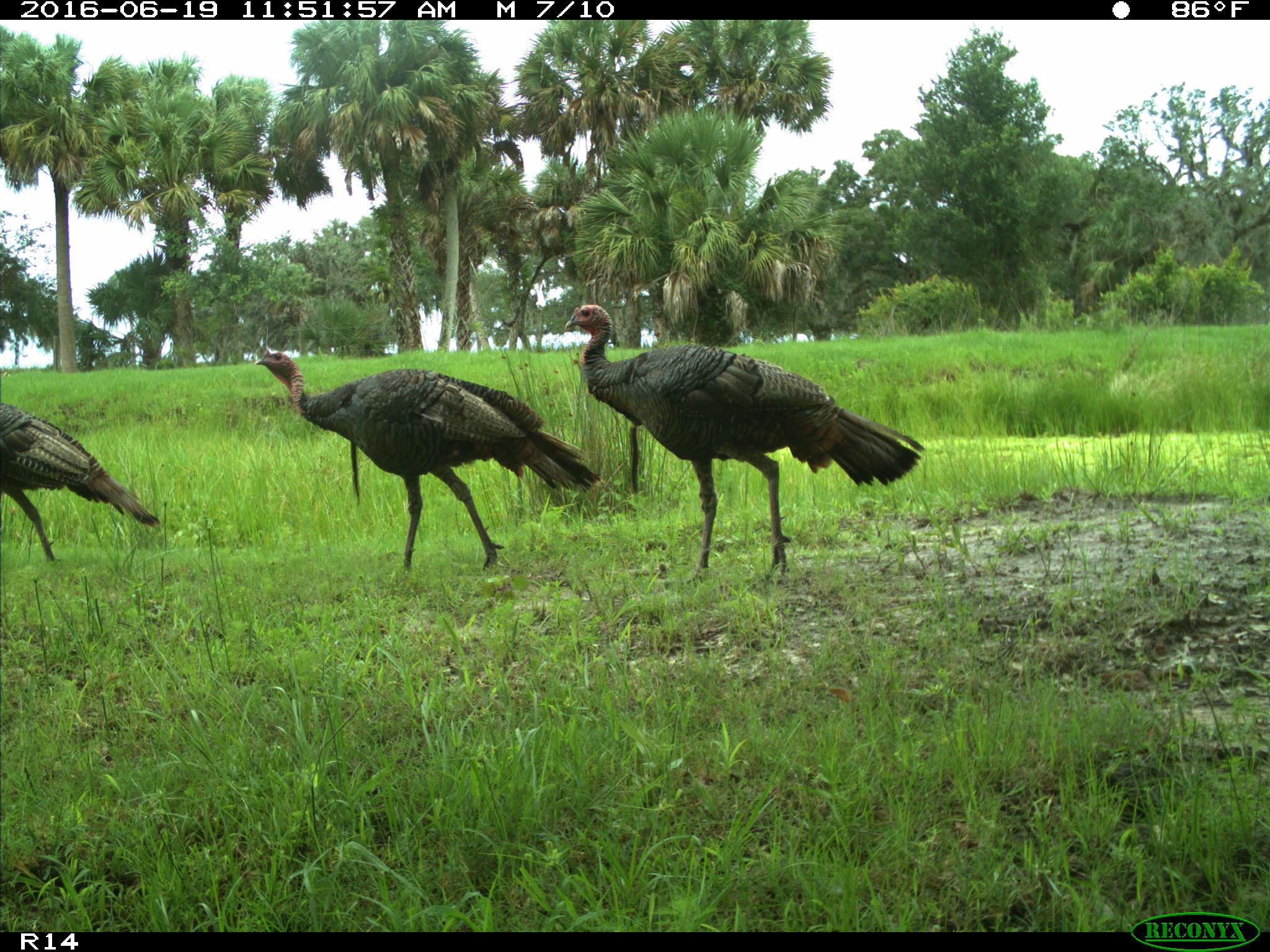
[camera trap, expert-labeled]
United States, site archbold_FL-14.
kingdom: Animalia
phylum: Chordata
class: Aves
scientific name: Aves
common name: birds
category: unidentified bird